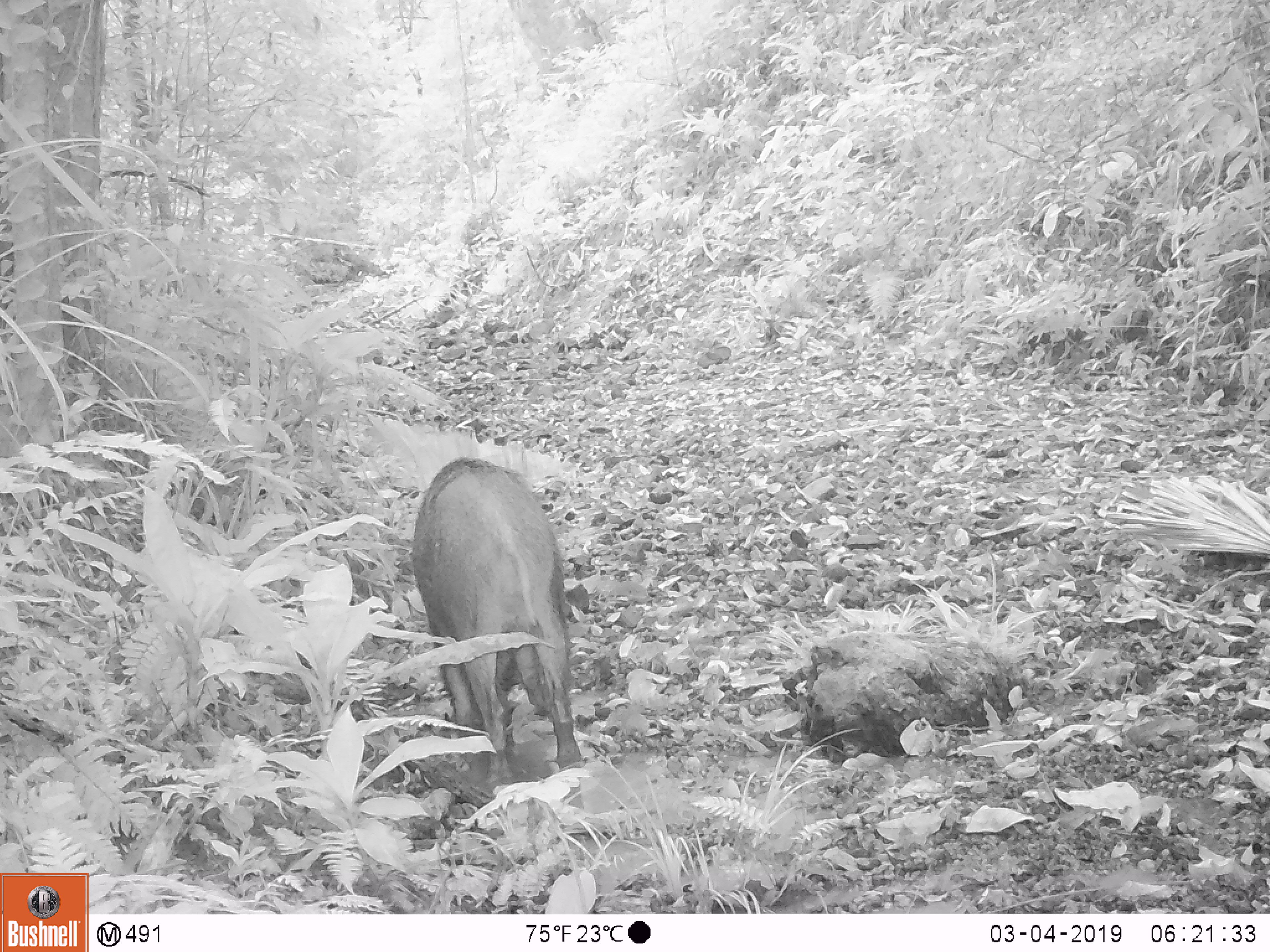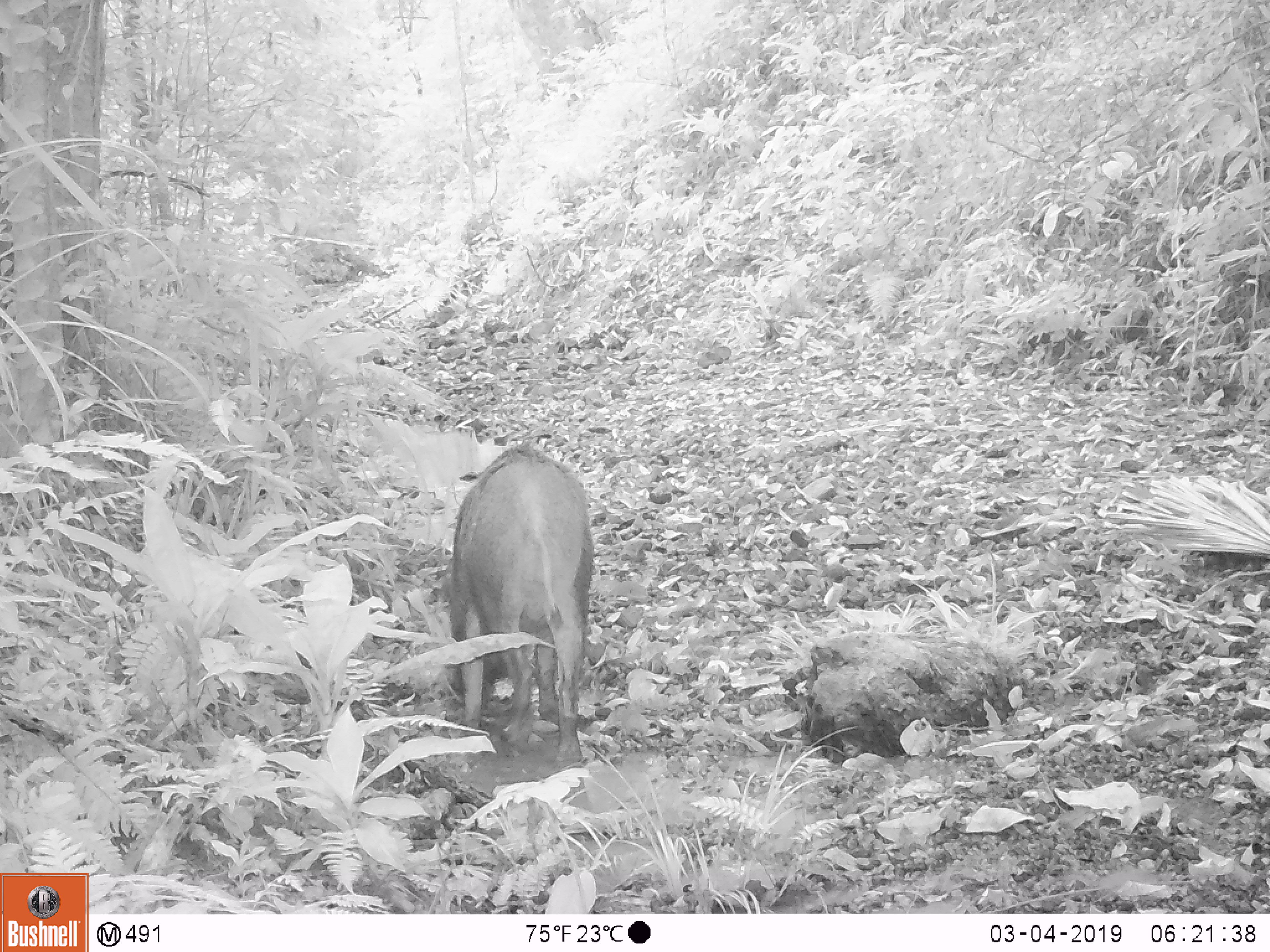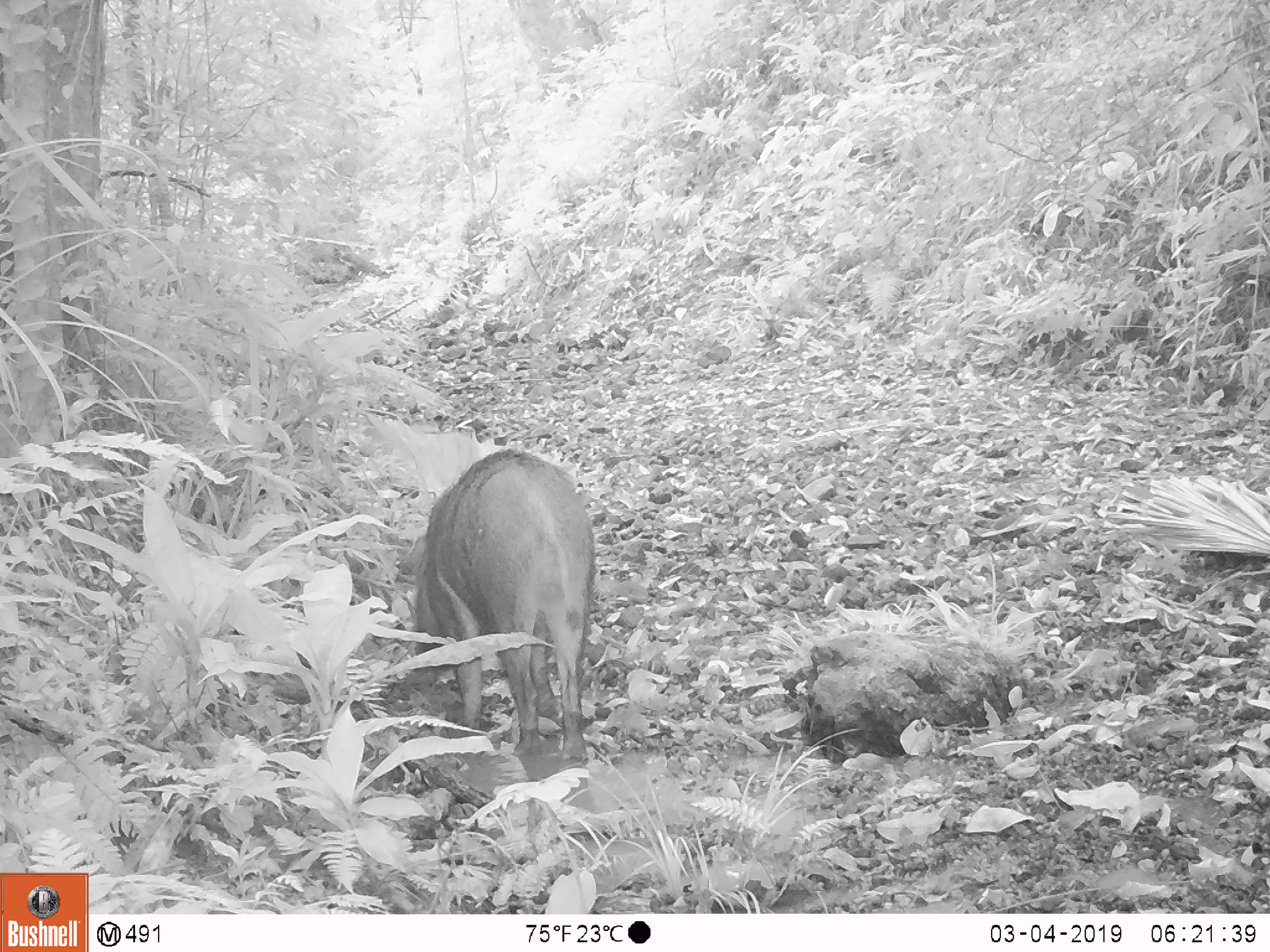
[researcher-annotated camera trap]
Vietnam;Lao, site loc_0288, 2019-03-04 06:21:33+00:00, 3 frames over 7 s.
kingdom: Animalia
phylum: Chordata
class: Mammalia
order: Artiodactyla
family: Suidae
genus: Sus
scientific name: Sus scrofa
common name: eurasian wild pig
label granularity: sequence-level